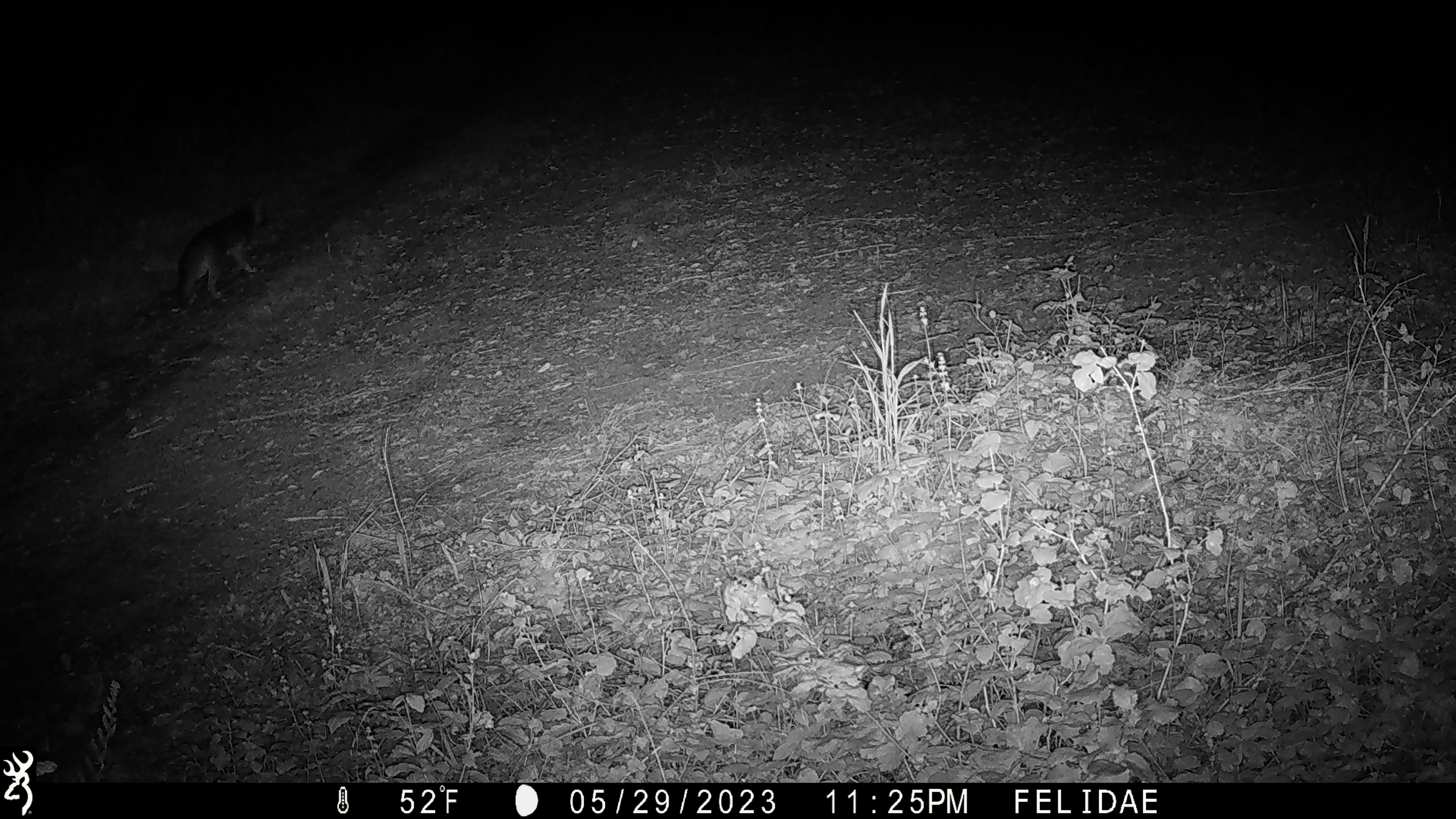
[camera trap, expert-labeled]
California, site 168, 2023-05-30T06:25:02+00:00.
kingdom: Animalia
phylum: Chordata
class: Mammalia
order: Carnivora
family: Canidae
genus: Urocyon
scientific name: Urocyon cinereoargenteus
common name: gray fox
Gray fox (Urocyon cinereoargenteus).